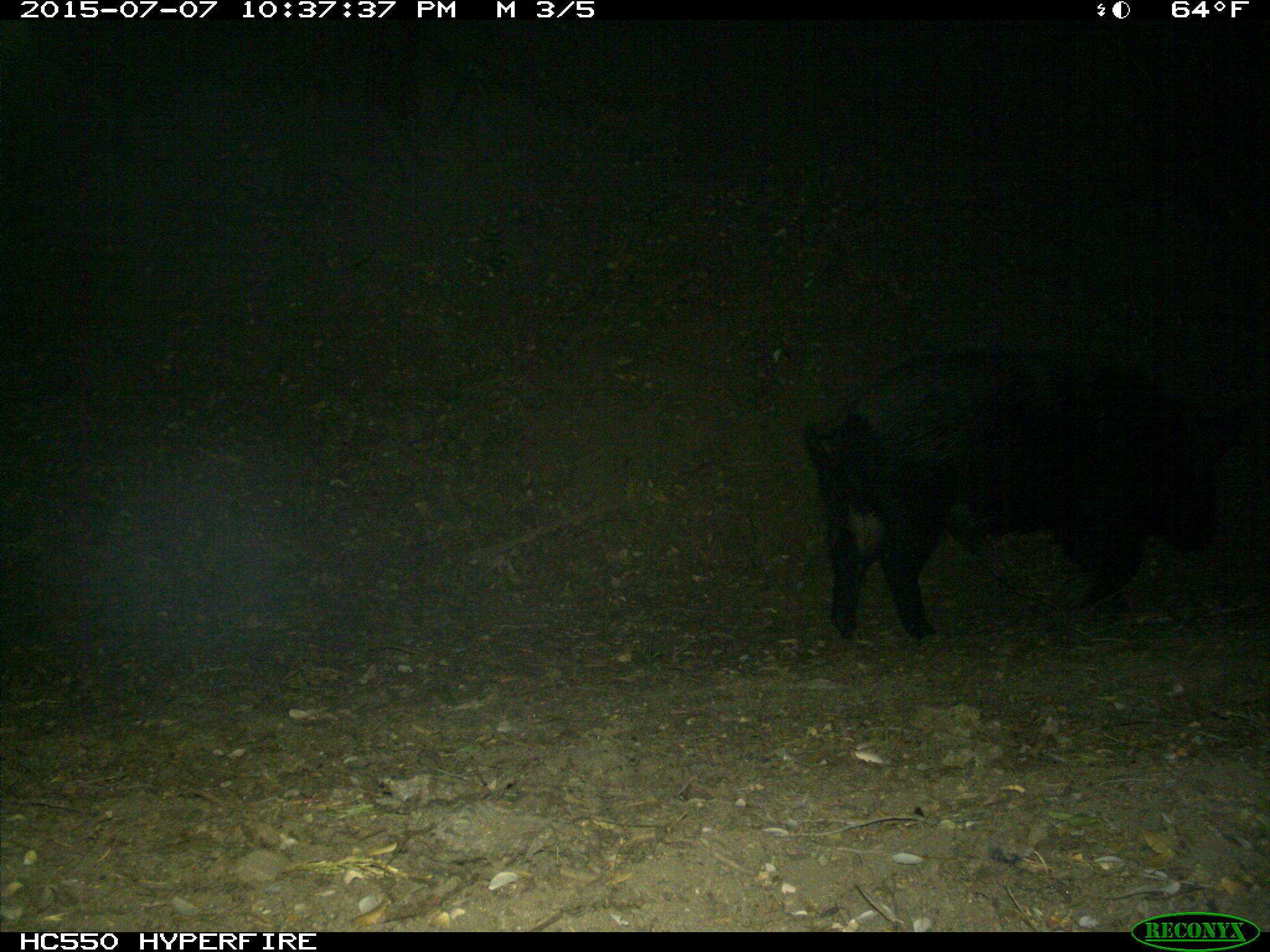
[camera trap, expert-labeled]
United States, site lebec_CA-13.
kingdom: Animalia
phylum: Chordata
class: Mammalia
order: Artiodactyla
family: Suidae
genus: Sus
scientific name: Sus scrofa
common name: wild boar